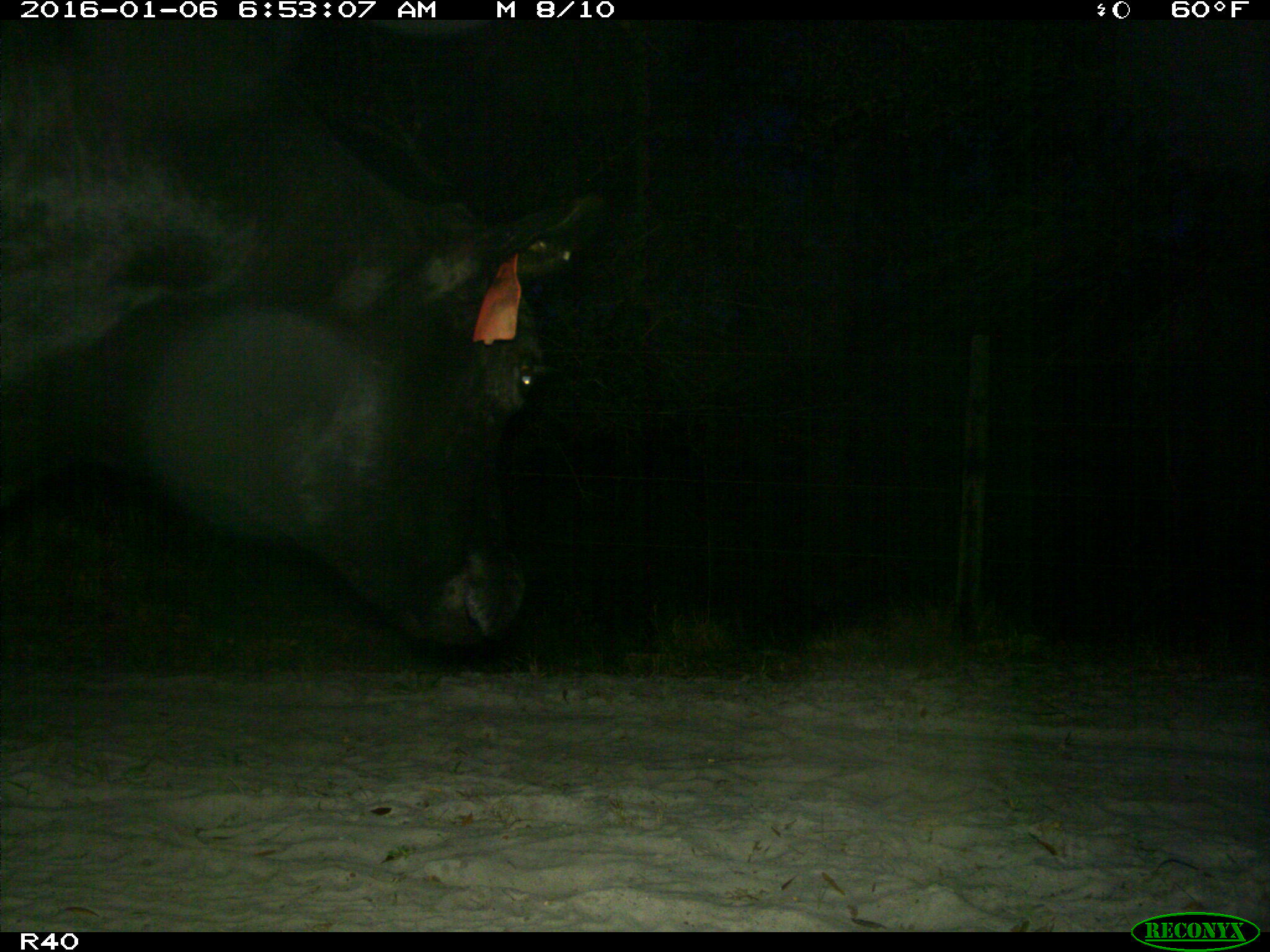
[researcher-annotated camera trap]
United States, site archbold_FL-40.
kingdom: Animalia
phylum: Chordata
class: Mammalia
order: Artiodactyla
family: Bovidae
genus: Bos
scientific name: Bos taurus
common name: domestic cow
Bos taurus (domestic cow).